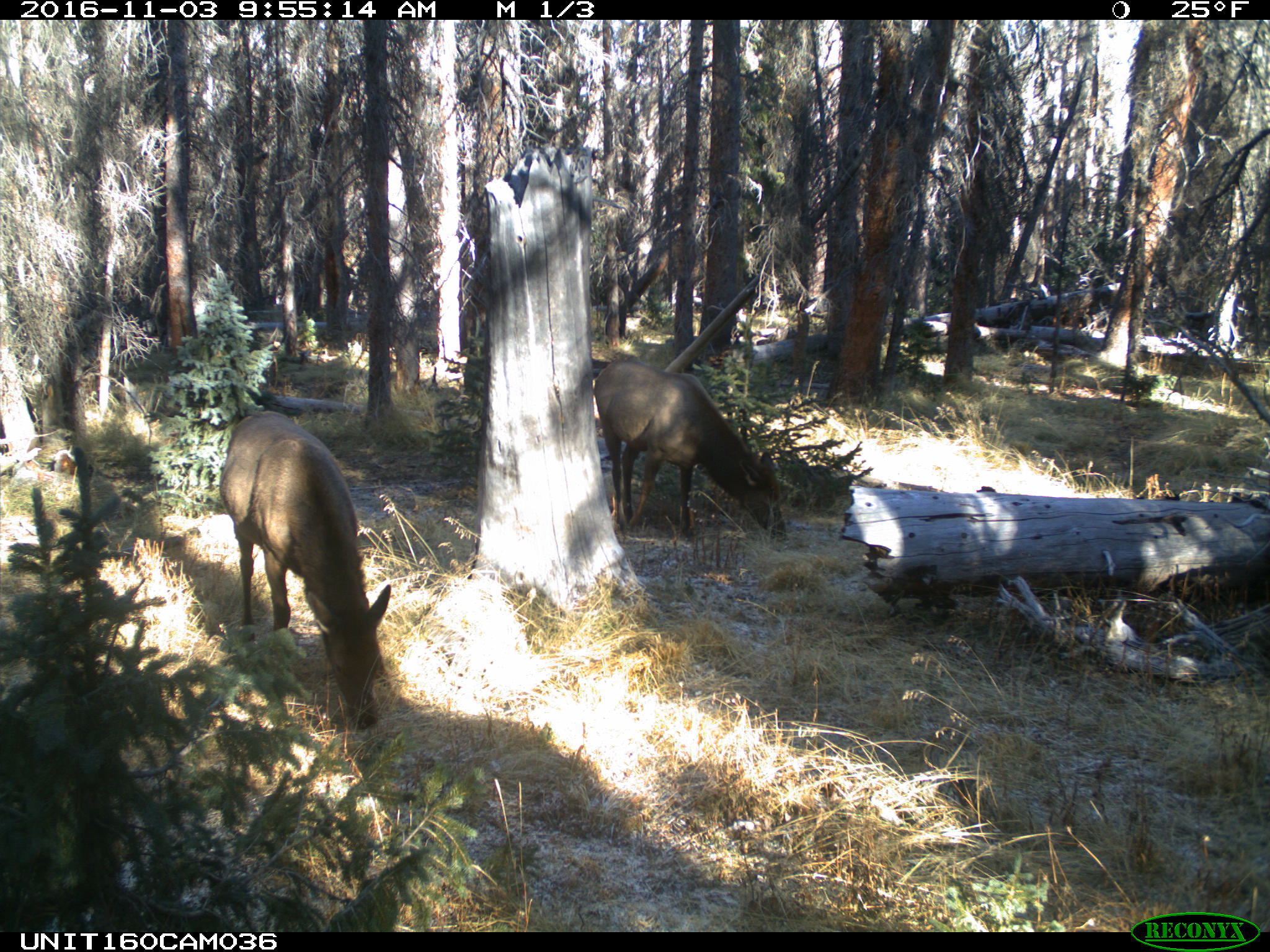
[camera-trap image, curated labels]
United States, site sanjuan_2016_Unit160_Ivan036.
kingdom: Animalia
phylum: Chordata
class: Mammalia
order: Artiodactyla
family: Cervidae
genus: Cervus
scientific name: Cervus elaphus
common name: red deer